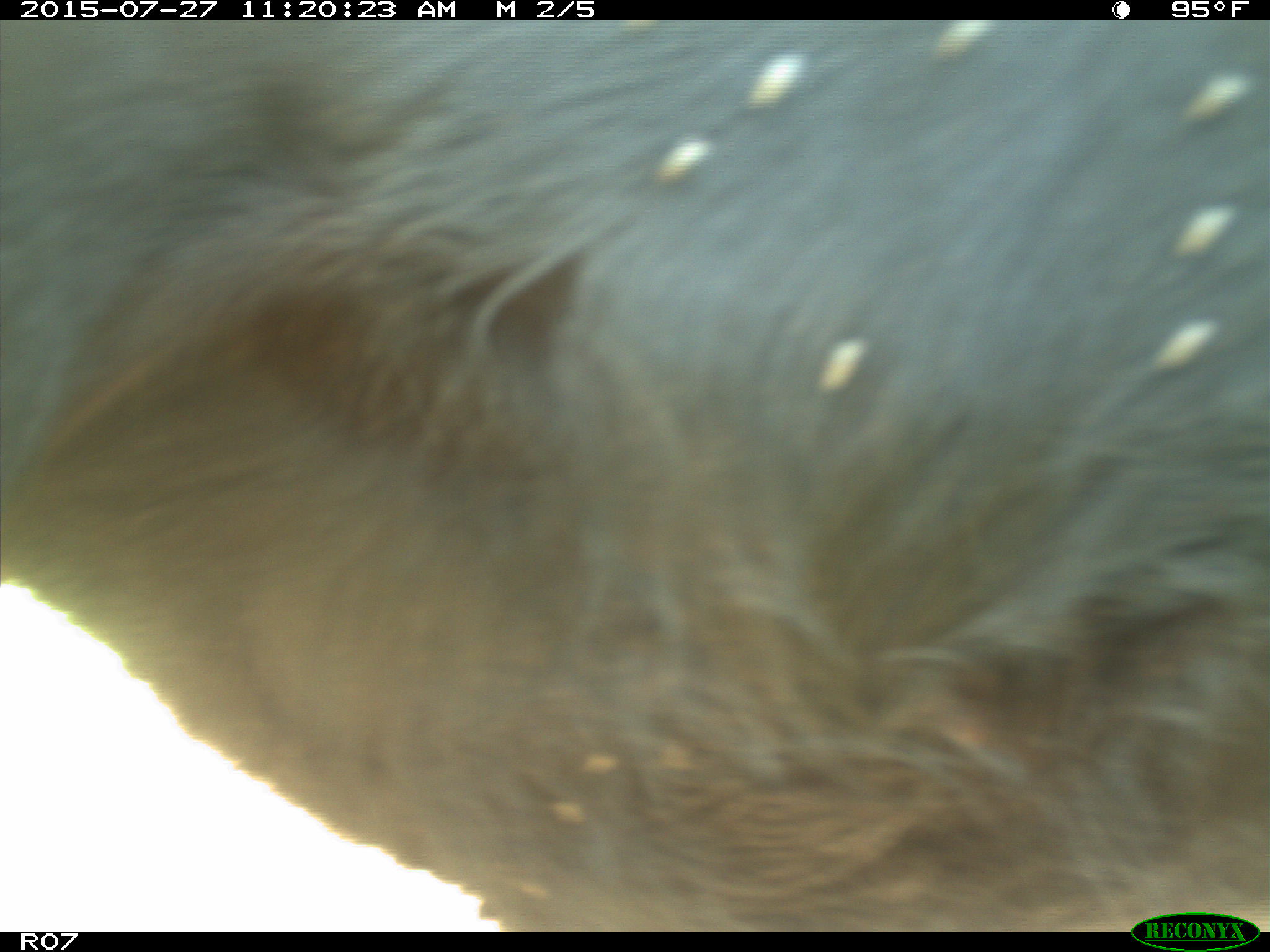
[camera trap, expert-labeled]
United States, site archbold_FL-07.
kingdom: Animalia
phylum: Chordata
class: Mammalia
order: Artiodactyla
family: Bovidae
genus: Bos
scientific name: Bos taurus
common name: domestic cow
Bos taurus (domestic cow).